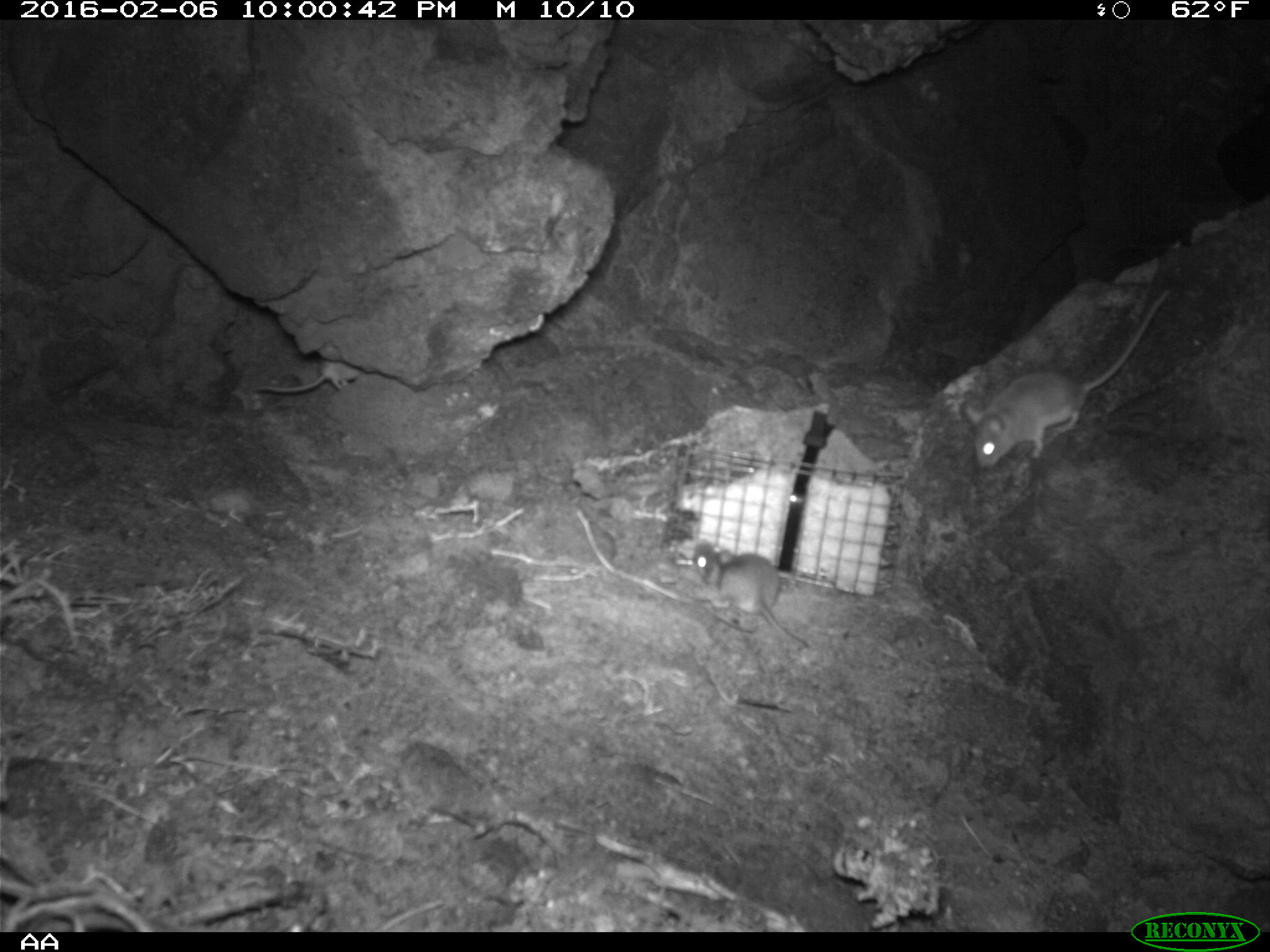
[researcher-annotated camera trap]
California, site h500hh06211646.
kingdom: Animalia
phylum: Chordata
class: Mammalia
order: Rodentia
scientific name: Rodentia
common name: rodent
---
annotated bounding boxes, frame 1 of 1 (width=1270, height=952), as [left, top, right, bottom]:
rodent: [958, 287, 1175, 470]; [688, 538, 810, 650]